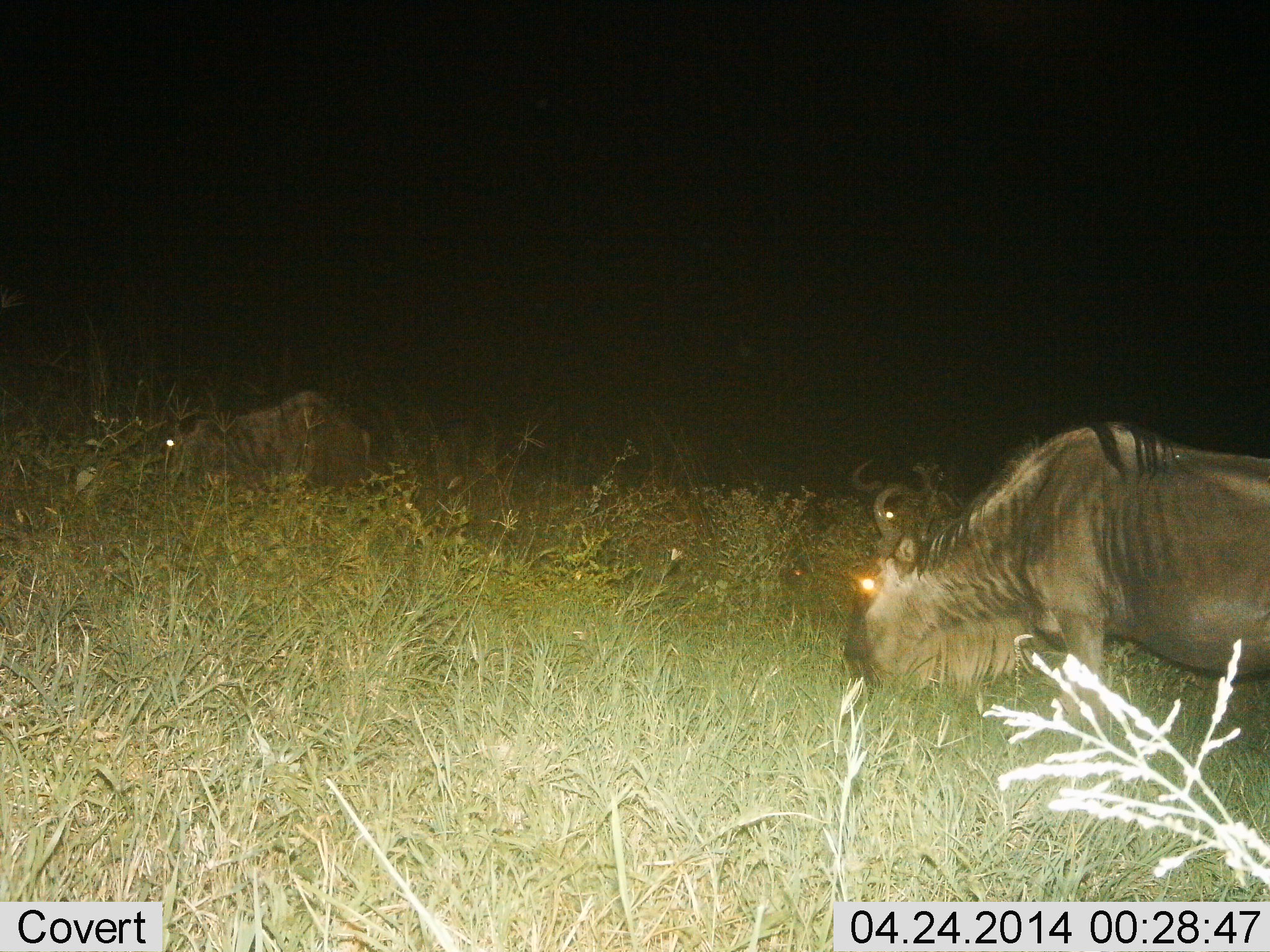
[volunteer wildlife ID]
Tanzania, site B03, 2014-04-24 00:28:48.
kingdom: Animalia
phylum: Chordata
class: Mammalia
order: Artiodactyla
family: Bovidae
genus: Connochaetes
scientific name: Connochaetes taurinus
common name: blue wildebeest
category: wildebeest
Wildebeest (blue wildebeest) (Connochaetes taurinus), count 3. Behavior (volunteer vote fractions): standing 40%, resting 20%, moving 10%, interacting 0%. Young present (vote fraction): 0%. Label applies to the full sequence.